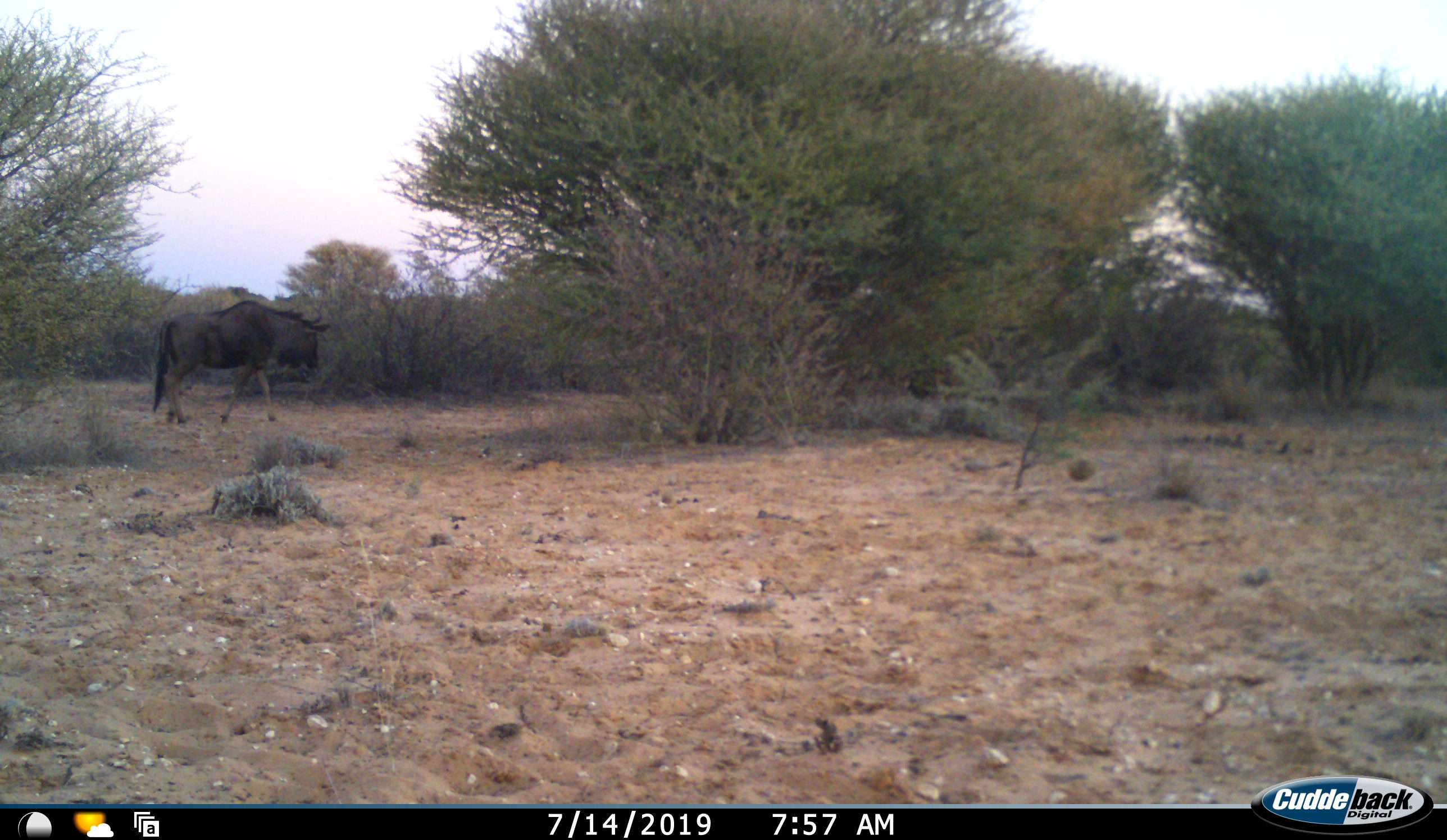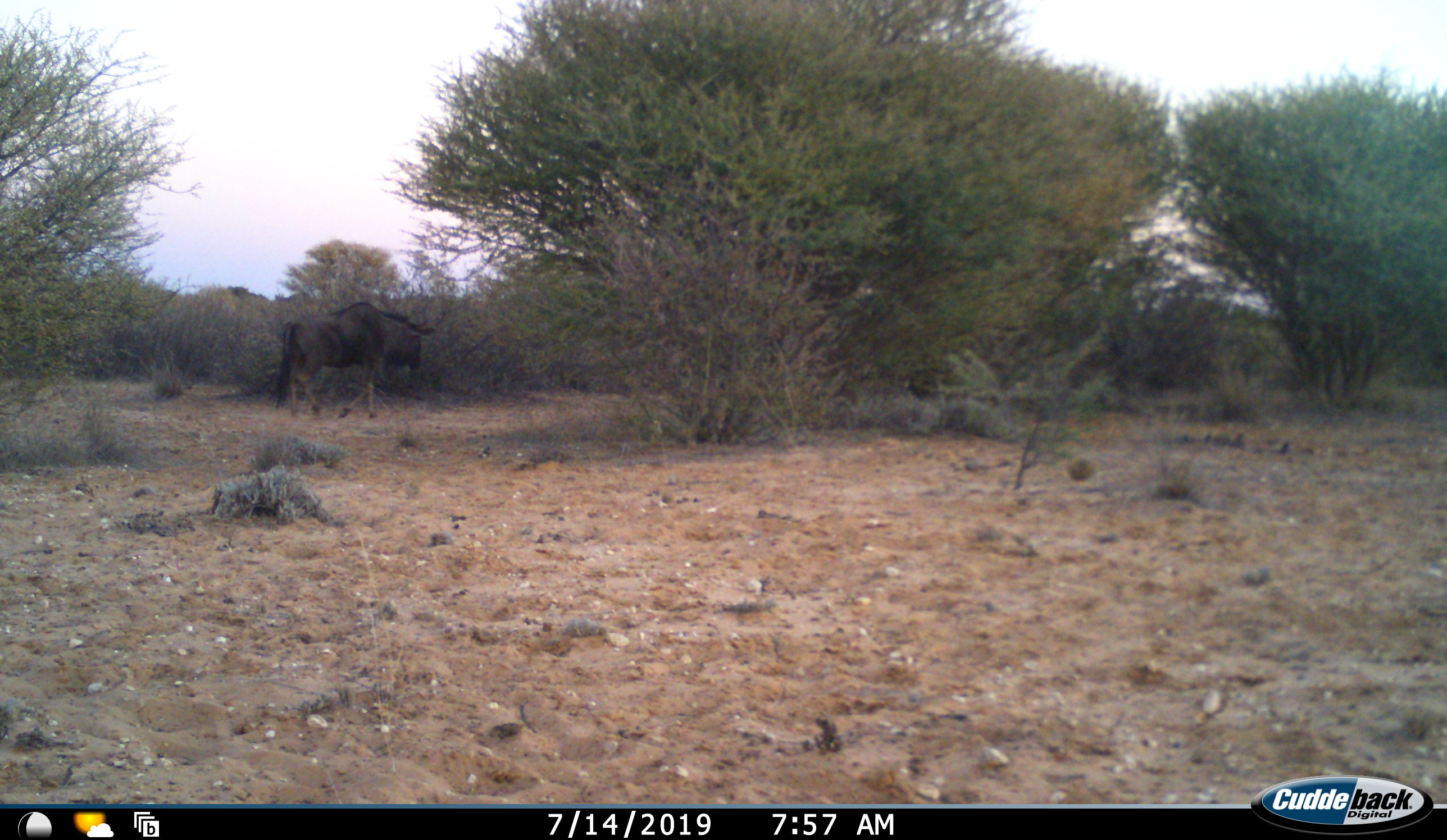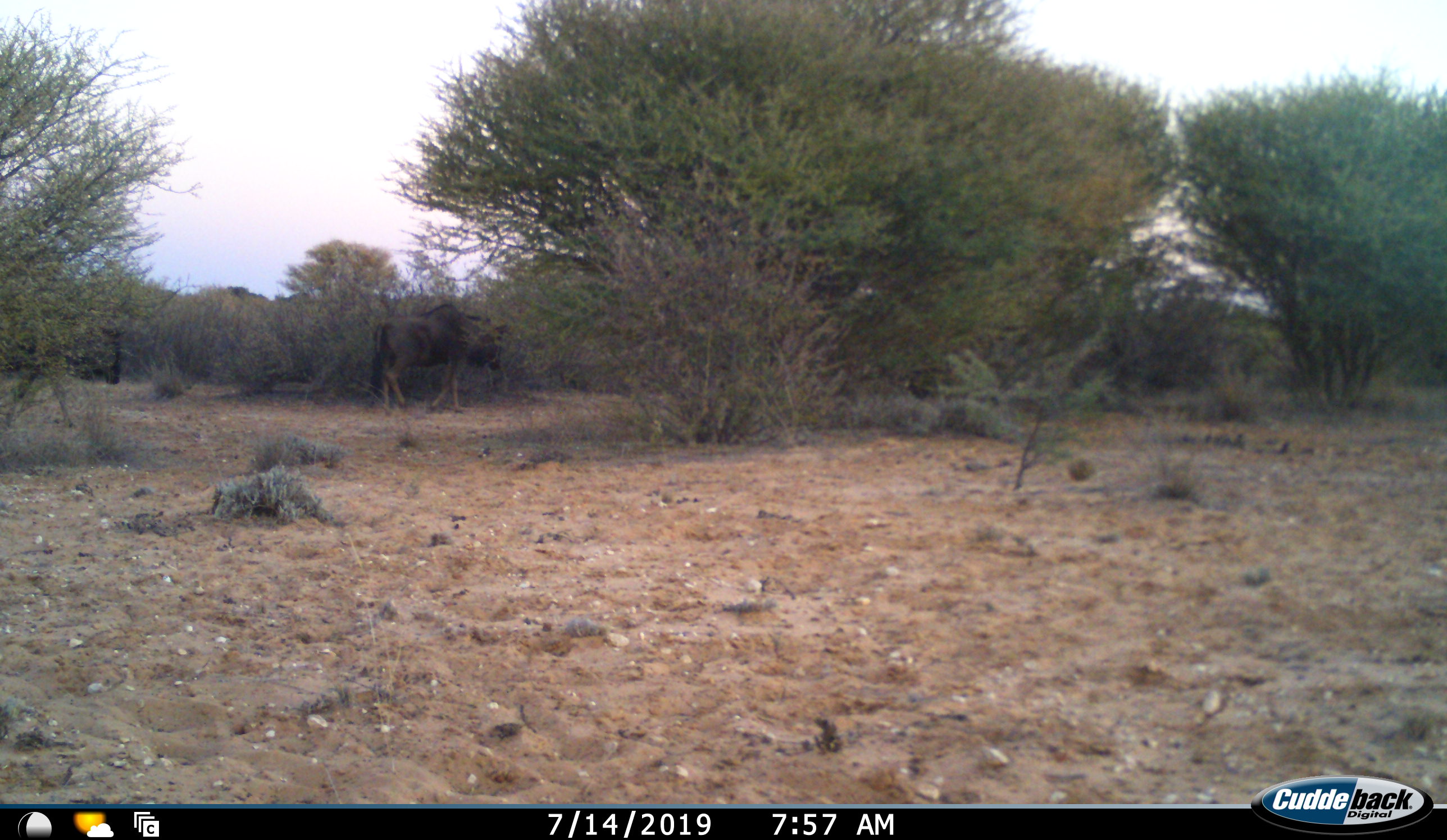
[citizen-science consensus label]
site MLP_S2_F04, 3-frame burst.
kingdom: Animalia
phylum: Chordata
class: Mammalia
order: Artiodactyla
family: Bovidae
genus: Connochaetes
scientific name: Connochaetes taurinus taurinus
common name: blue wildebeest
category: wildebeestblue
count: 2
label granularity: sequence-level